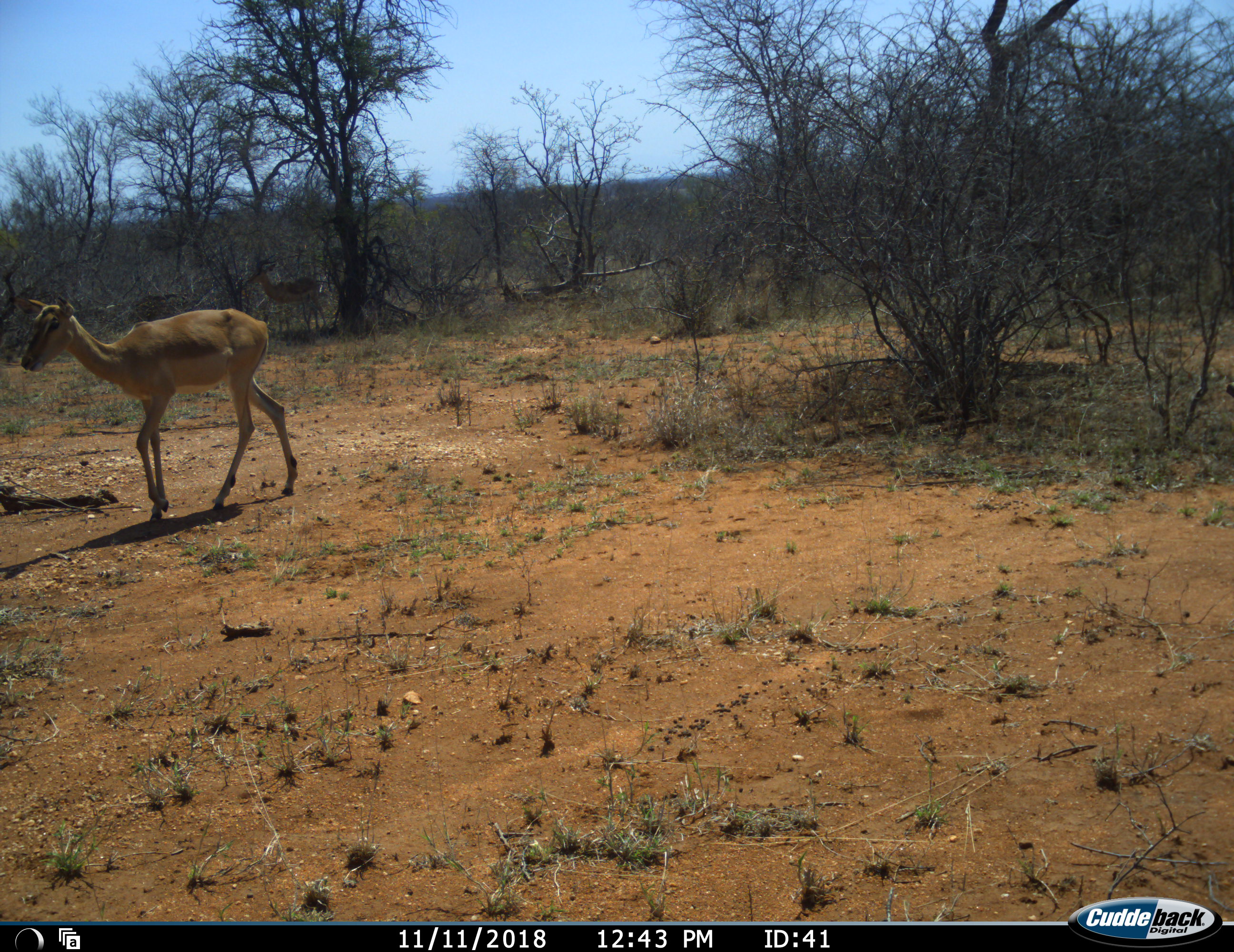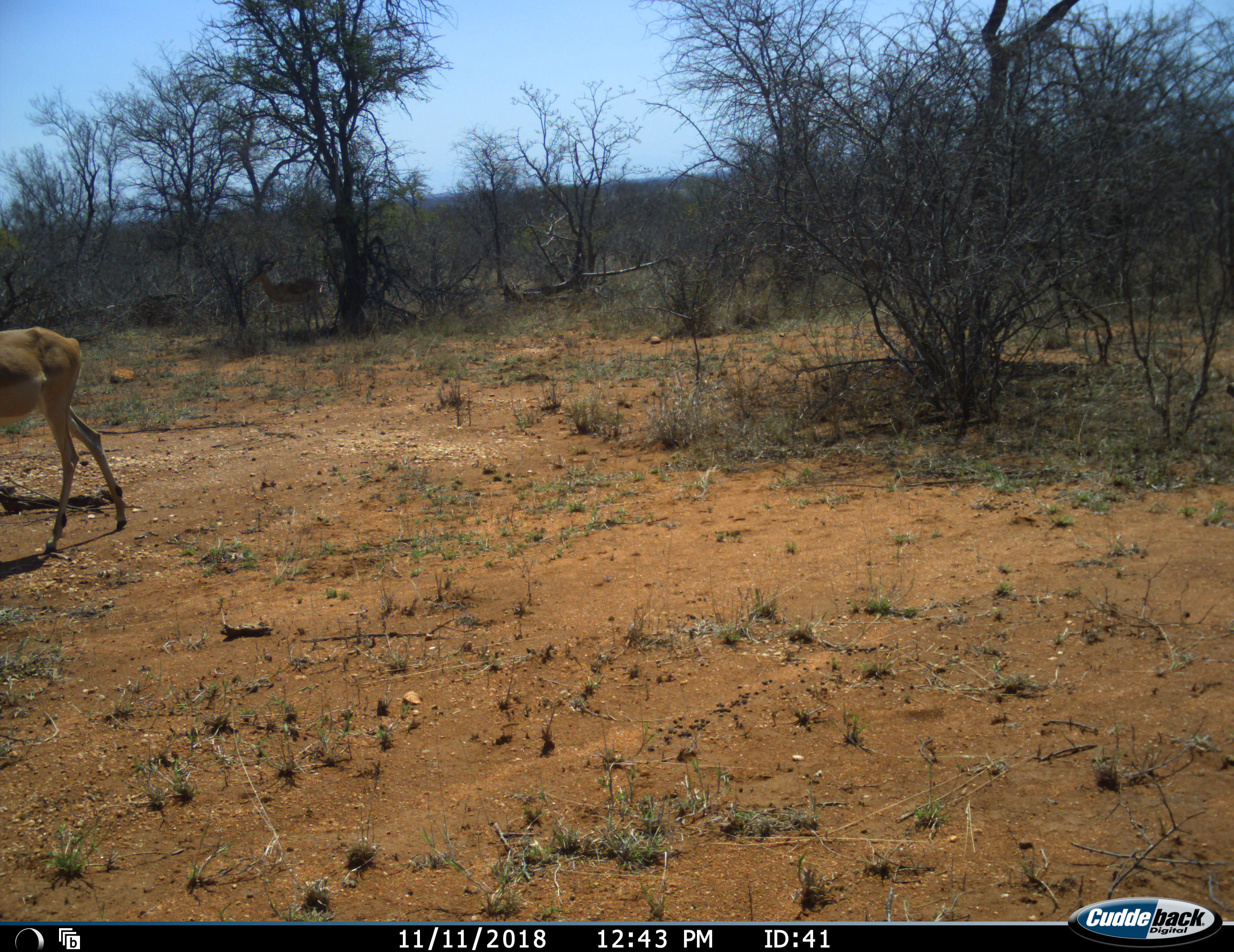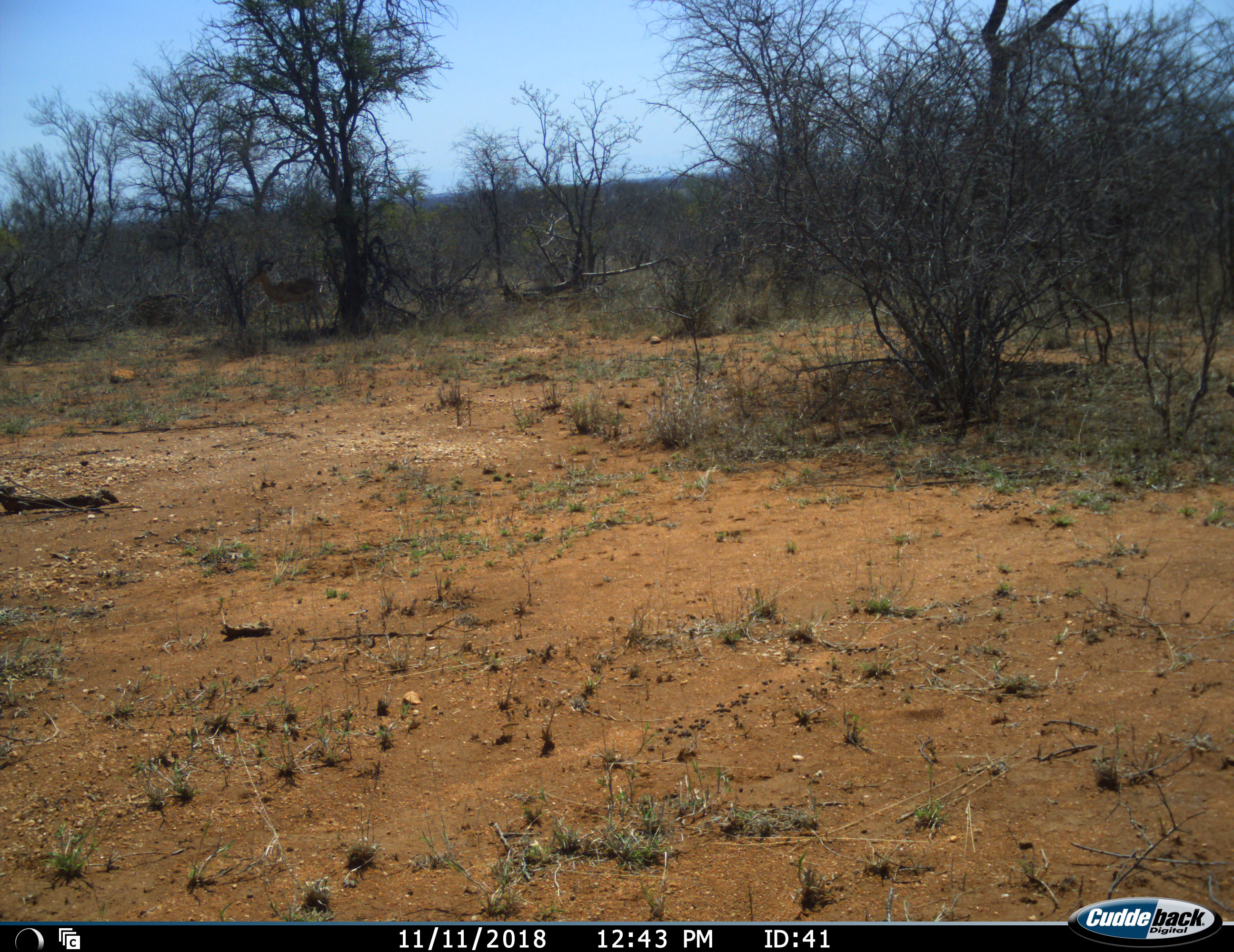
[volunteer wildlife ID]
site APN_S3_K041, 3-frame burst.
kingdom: Animalia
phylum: Chordata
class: Mammalia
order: Artiodactyla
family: Bovidae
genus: Aepyceros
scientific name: Aepyceros melampus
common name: impala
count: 2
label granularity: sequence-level